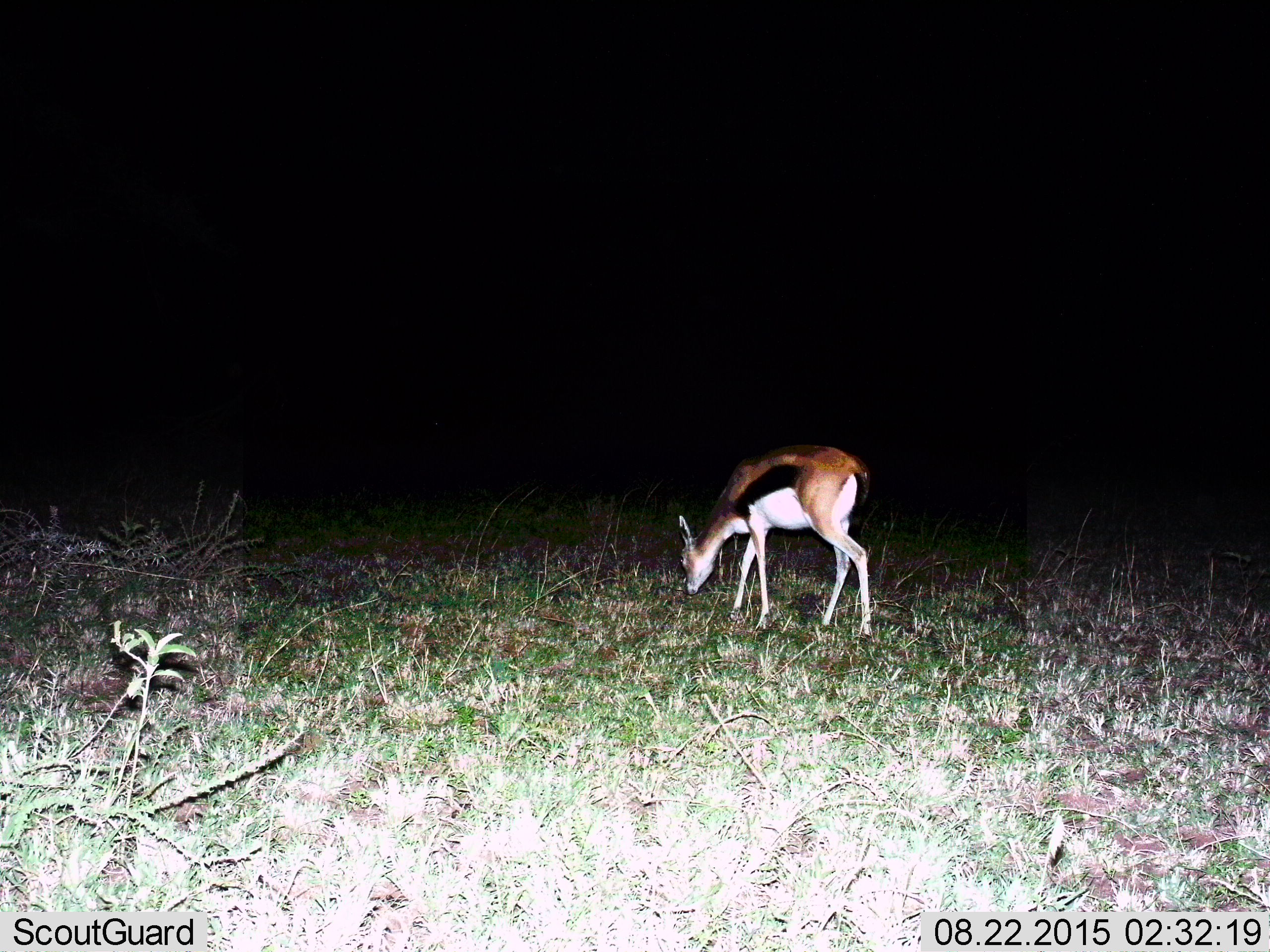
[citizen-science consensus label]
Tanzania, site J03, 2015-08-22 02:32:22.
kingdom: Animalia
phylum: Chordata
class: Mammalia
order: Artiodactyla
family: Bovidae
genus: Eudorcas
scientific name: Eudorcas thomsonii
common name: thomson's gazelle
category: gazellethomsons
Gazellethomsons (thomson's gazelle) (Eudorcas thomsonii), count 1. Behavior (volunteer vote fractions): standing 11%, resting 0%, moving 0%, interacting 0%. Young present (vote fraction): 0%. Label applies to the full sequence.